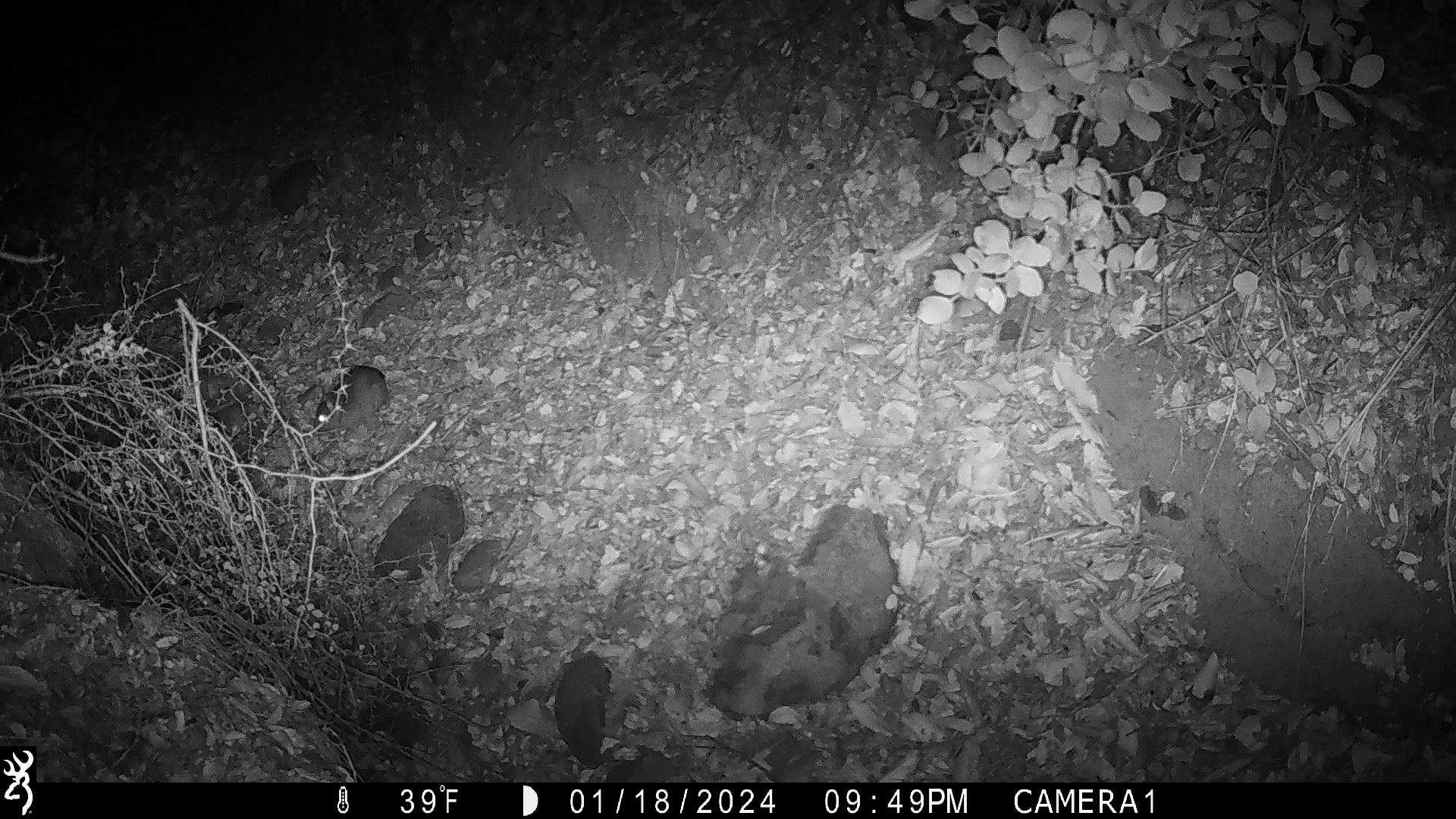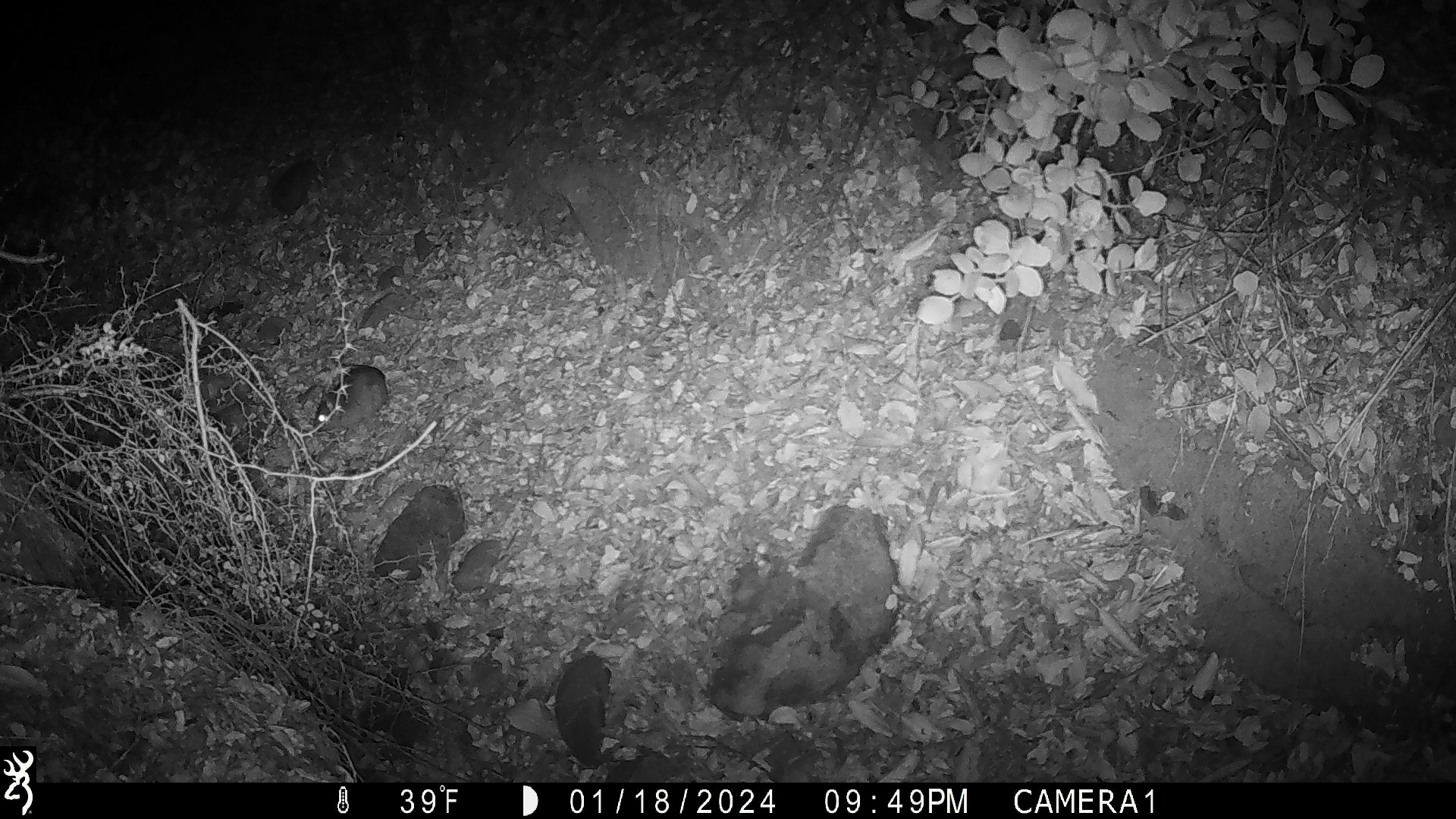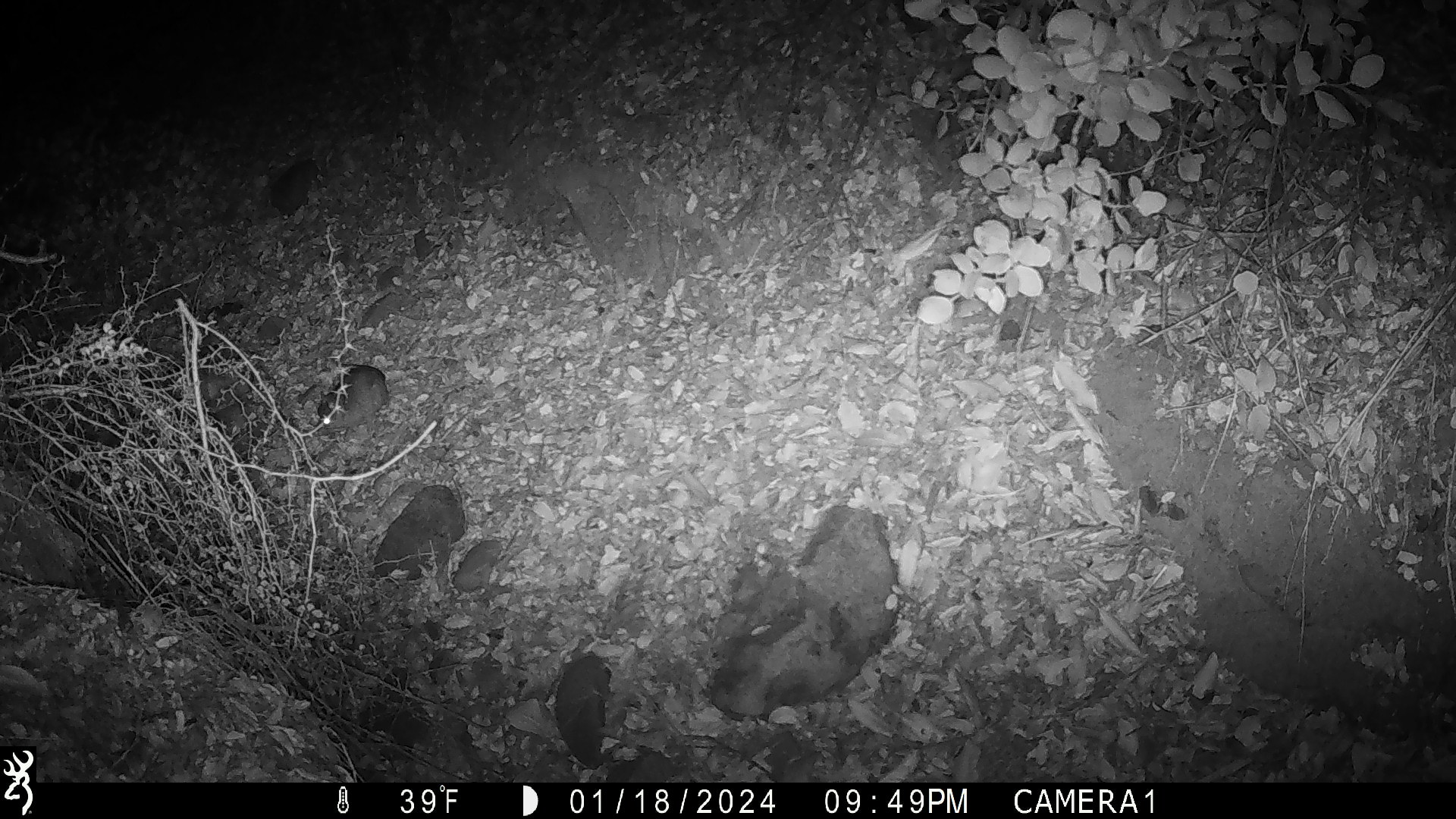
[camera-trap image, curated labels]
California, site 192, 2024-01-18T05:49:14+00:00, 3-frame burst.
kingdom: Animalia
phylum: Chordata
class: Mammalia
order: Rodentia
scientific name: Rodentia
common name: mouse or rat